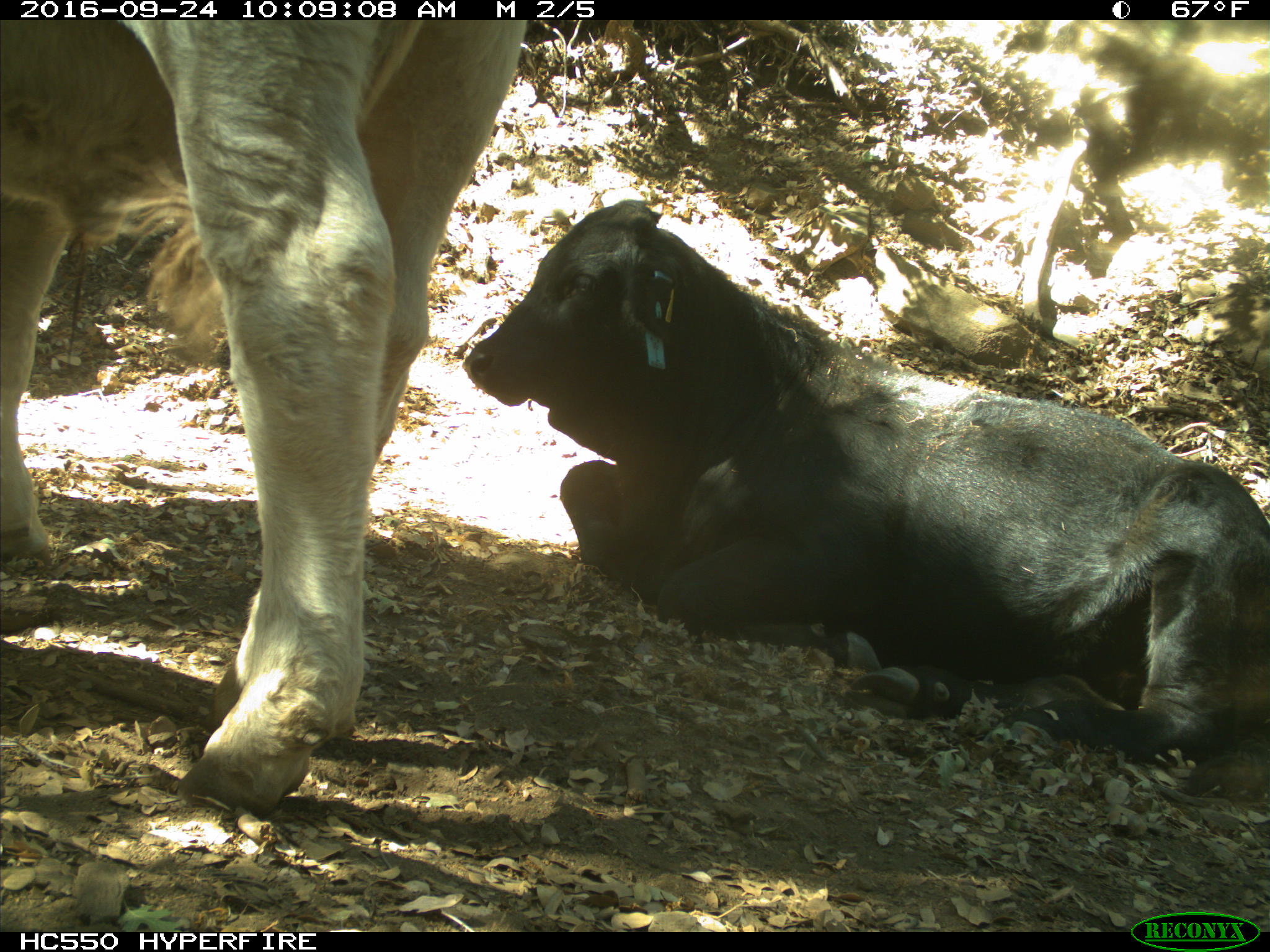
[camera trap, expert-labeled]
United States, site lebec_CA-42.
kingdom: Animalia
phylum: Chordata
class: Mammalia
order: Artiodactyla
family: Bovidae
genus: Bos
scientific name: Bos taurus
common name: domestic cow